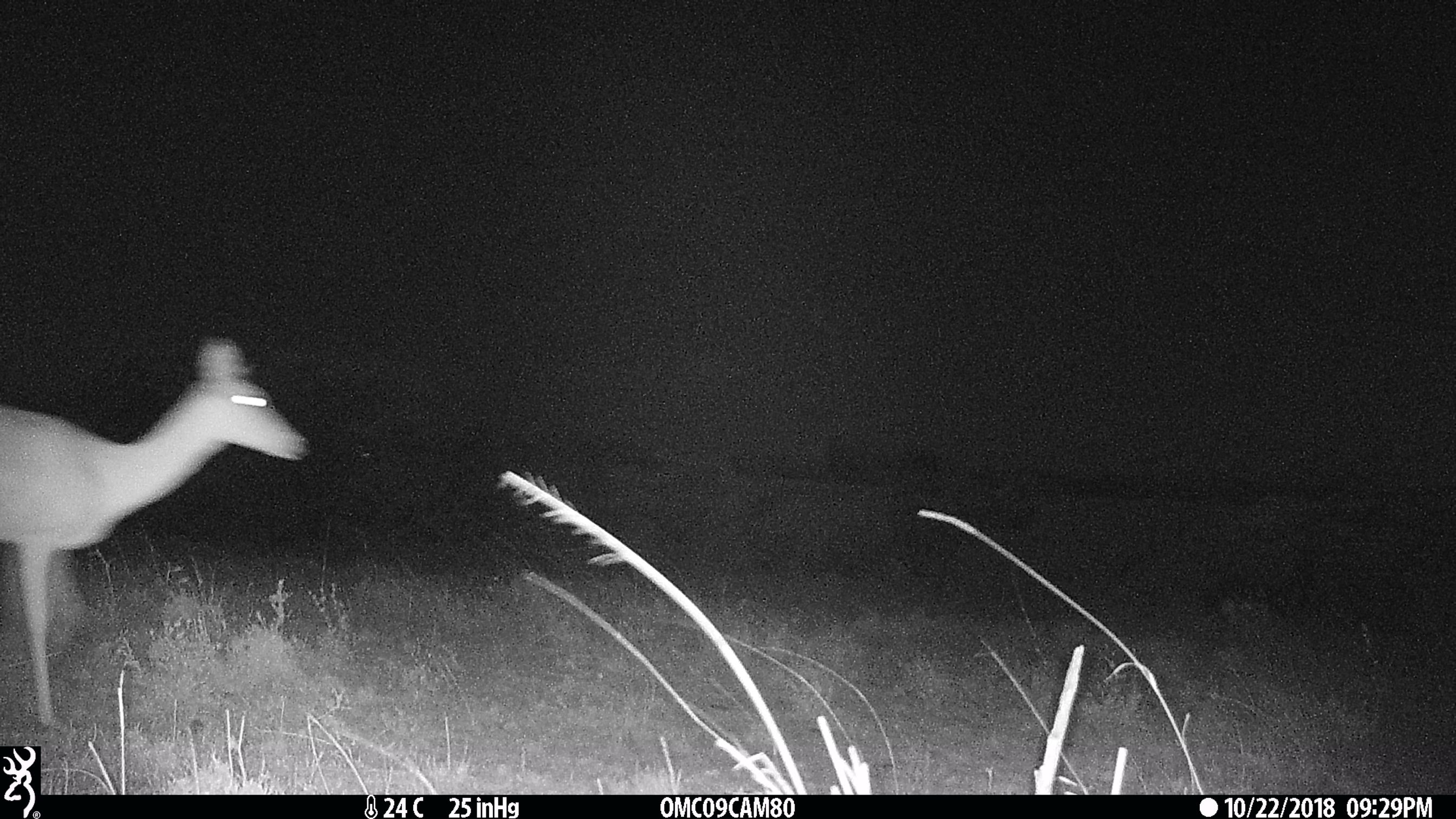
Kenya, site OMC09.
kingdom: Animalia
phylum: Chordata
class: Mammalia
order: Artiodactyla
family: Bovidae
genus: Aepyceros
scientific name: Aepyceros melampus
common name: impala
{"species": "impala (Aepyceros melampus)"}